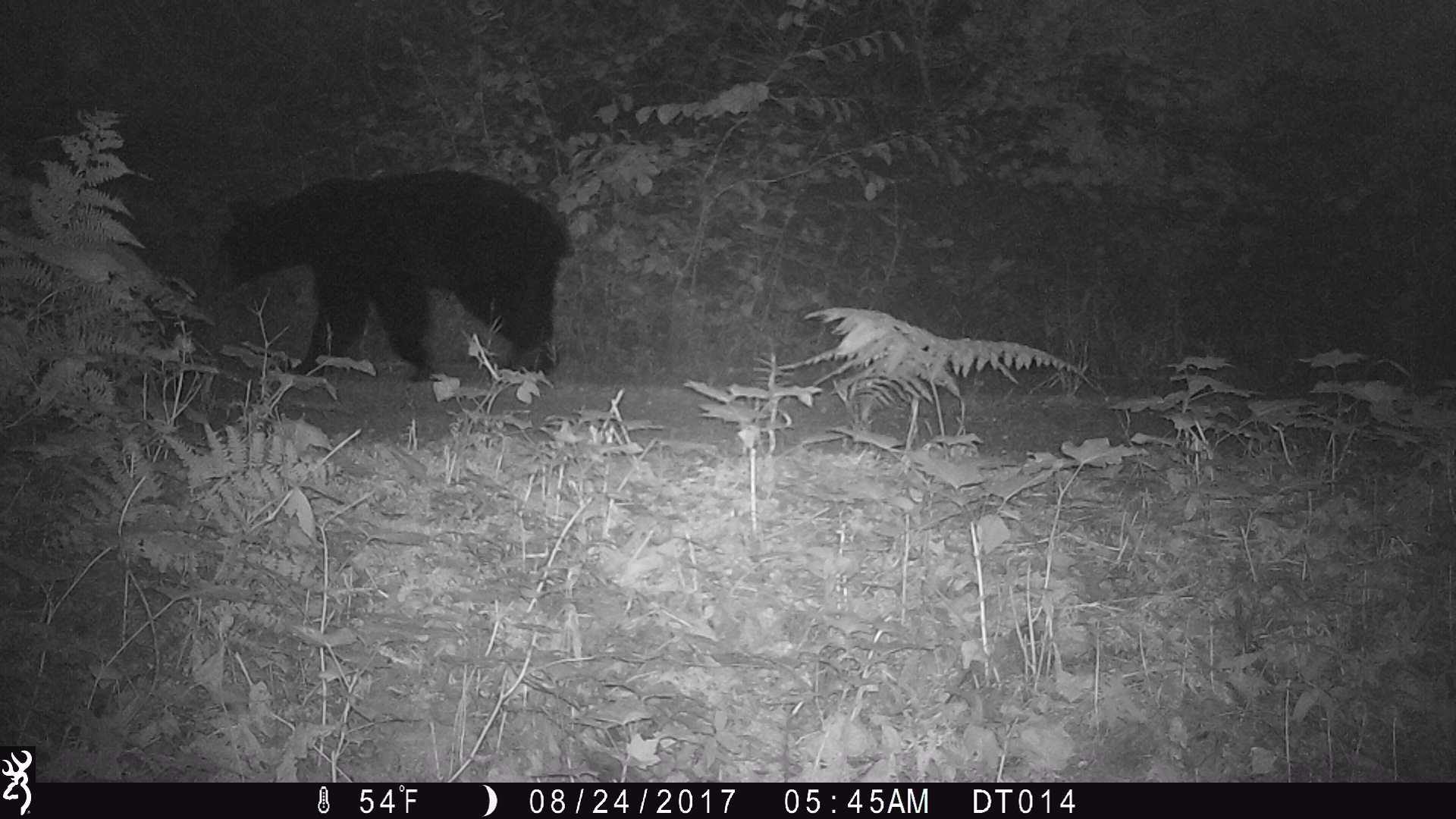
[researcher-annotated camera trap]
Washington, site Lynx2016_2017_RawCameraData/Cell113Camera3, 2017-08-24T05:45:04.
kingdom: Animalia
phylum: Chordata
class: Mammalia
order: Carnivora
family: Ursidae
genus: Ursus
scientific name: Ursus americanus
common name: american black bear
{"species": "Ursus americanus (american black bear)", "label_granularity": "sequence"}